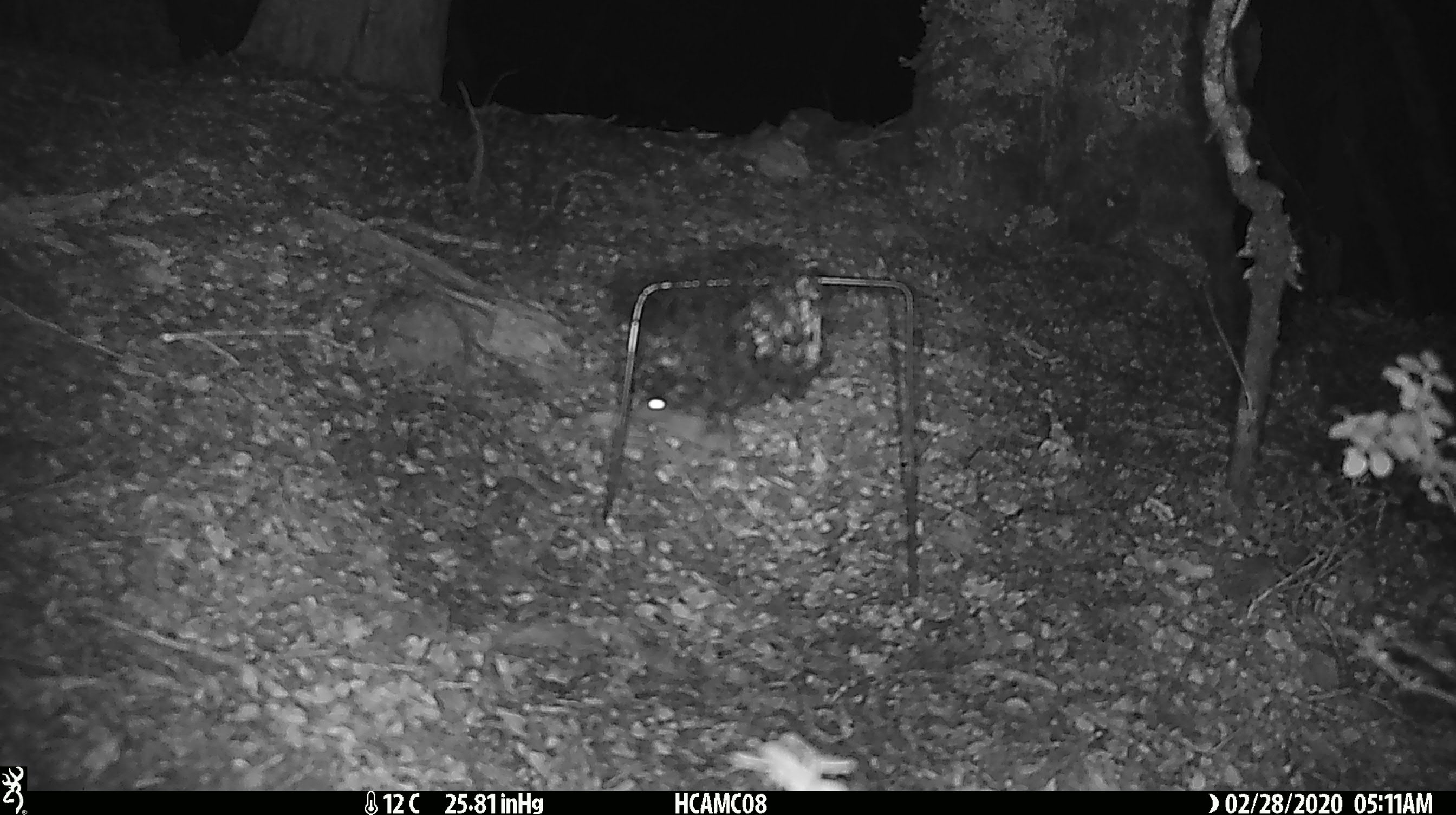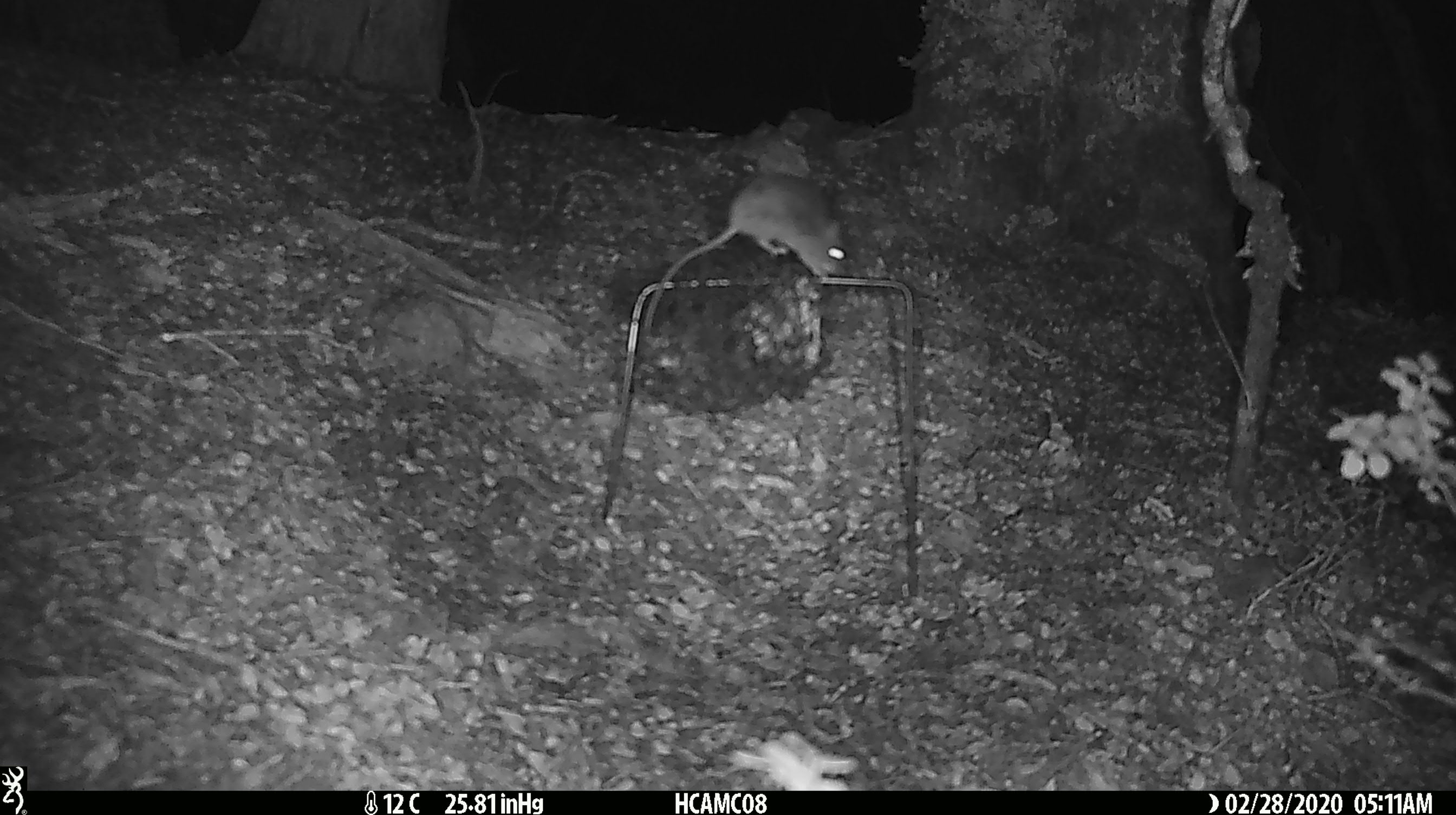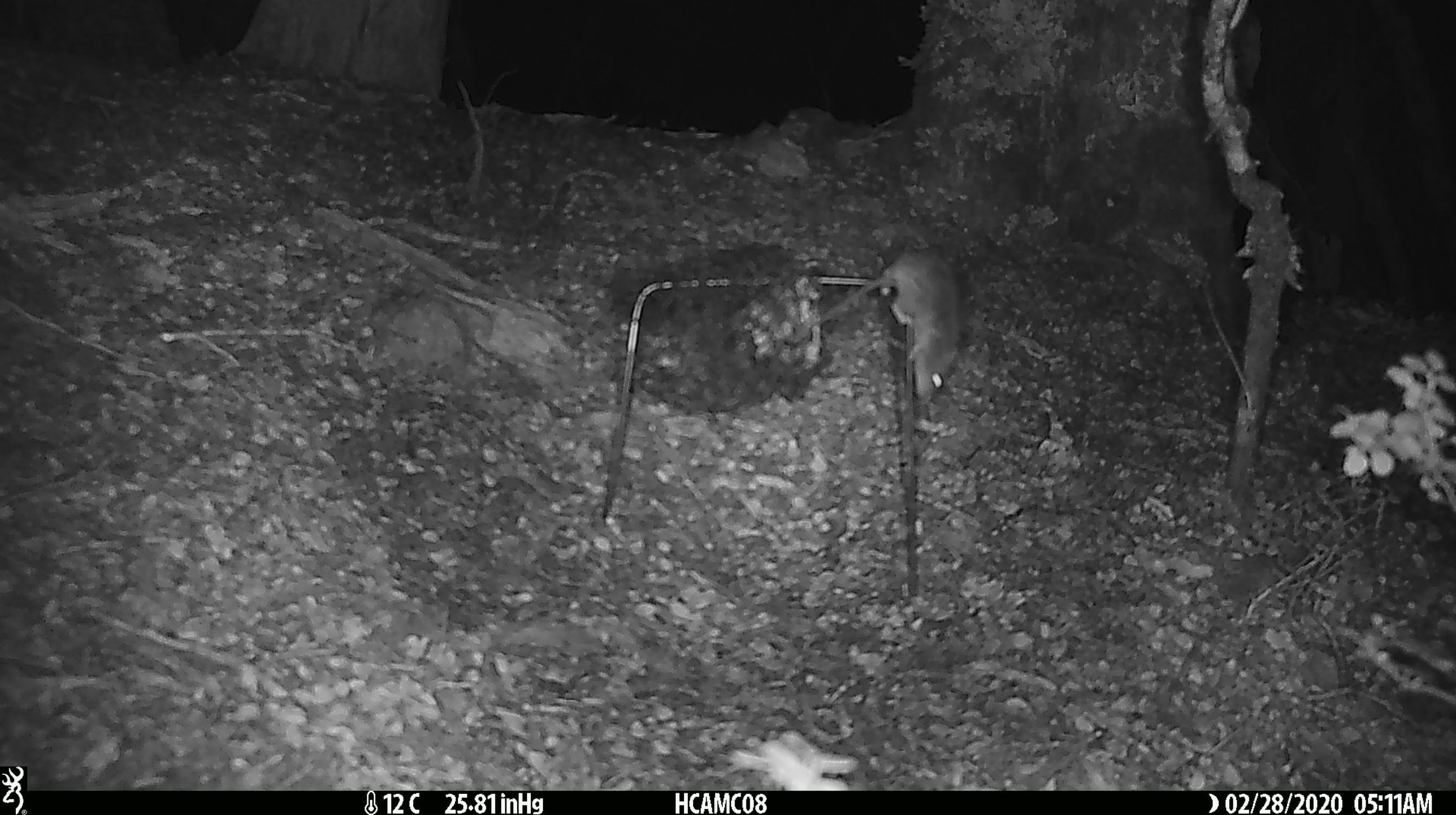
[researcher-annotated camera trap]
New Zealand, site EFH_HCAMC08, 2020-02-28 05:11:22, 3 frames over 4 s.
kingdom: Animalia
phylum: Chordata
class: Mammalia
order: Rodentia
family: Muridae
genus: Mus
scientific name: Mus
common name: mouse